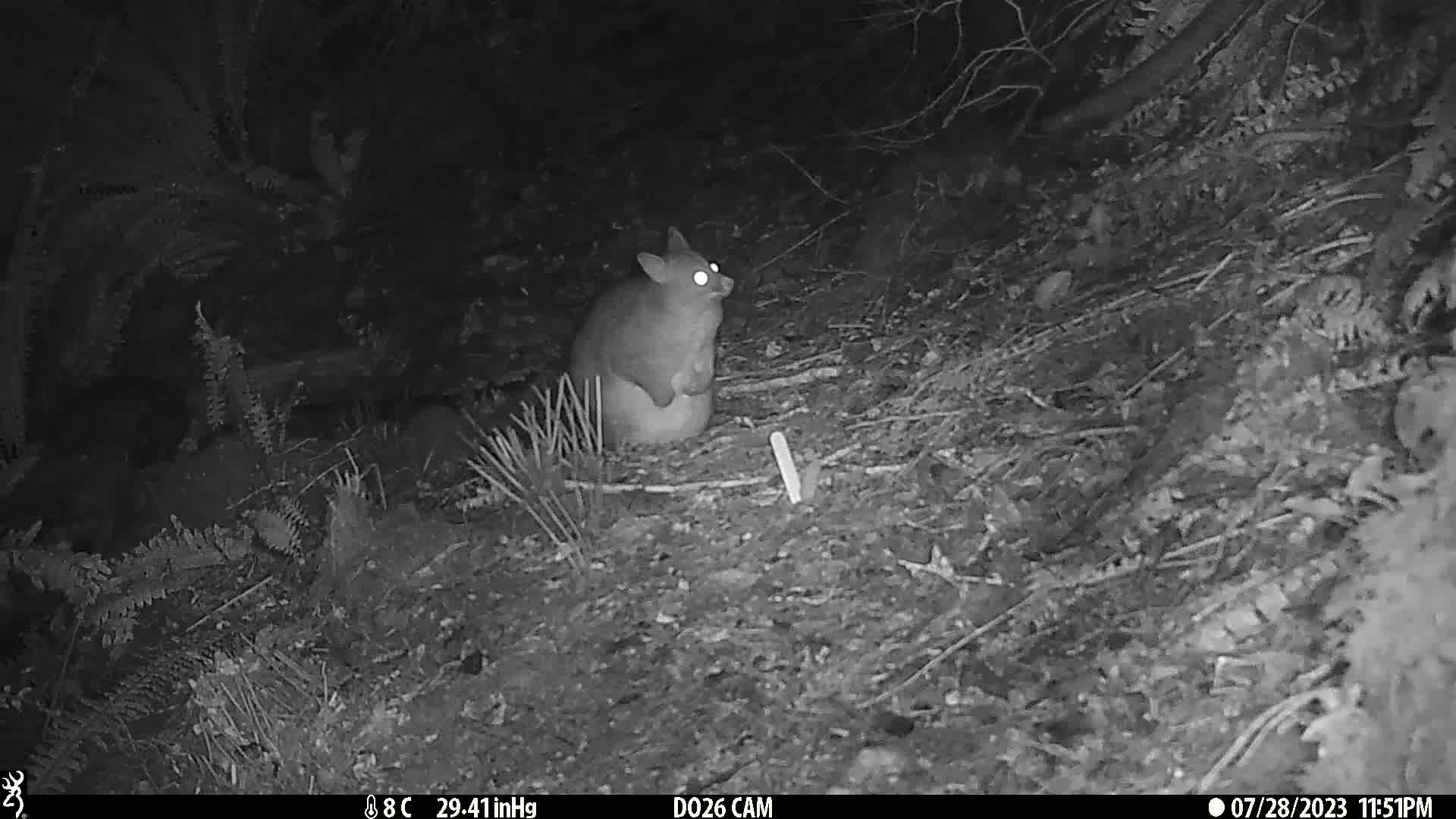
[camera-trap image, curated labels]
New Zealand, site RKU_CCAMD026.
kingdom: Animalia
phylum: Chordata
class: Mammalia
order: Diprotodontia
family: Phalangeridae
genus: Trichosurus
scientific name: Trichosurus vulpecula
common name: common brushtail possum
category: possum